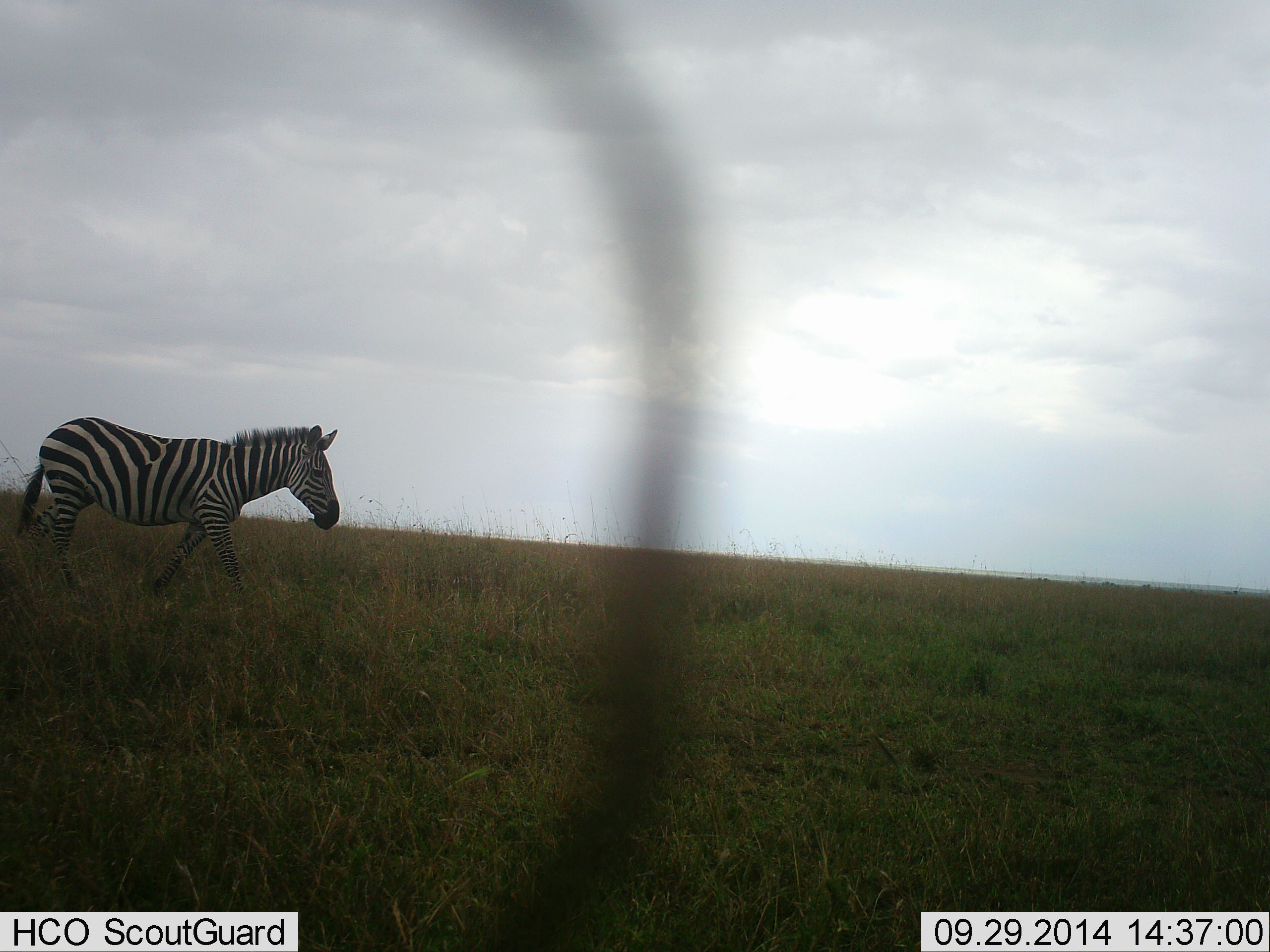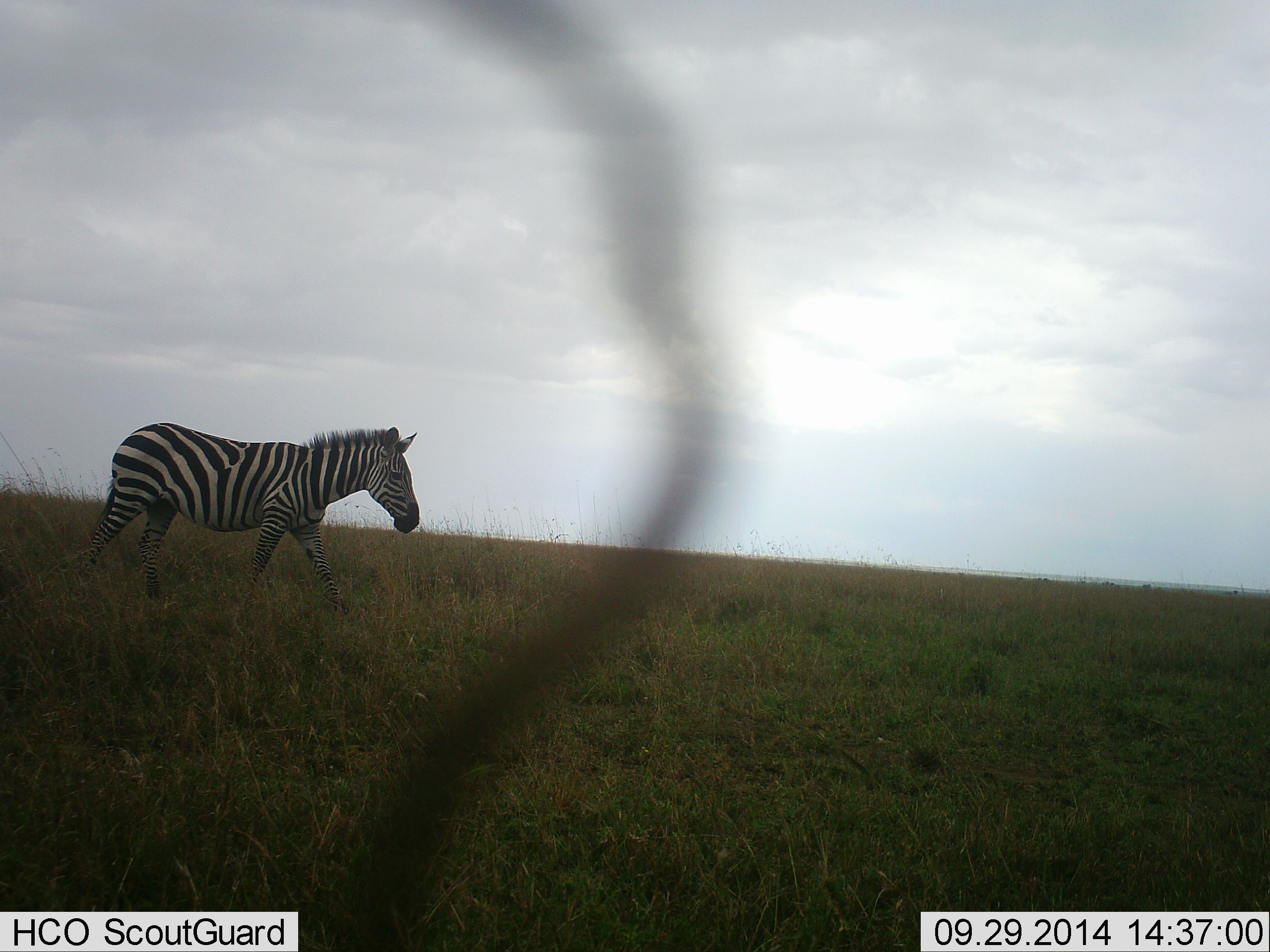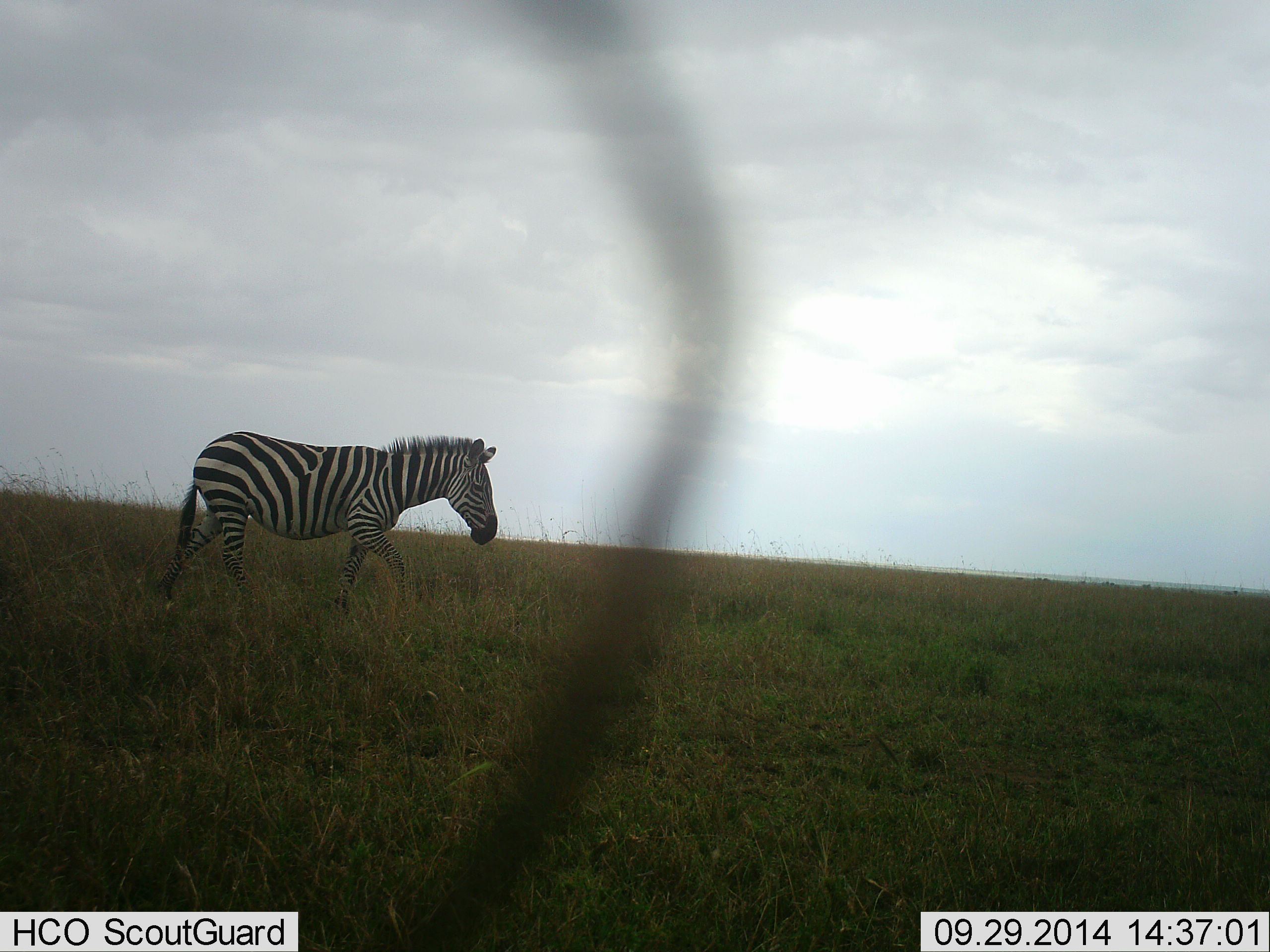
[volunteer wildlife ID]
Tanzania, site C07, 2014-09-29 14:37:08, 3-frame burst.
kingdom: Animalia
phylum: Chordata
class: Mammalia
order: Perissodactyla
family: Equidae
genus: Equus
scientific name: Equus quagga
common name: plains zebra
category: zebra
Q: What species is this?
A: Zebra (plains zebra) (Equus quagga).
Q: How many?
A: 1.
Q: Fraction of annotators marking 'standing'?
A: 10%.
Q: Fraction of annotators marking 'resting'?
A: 0%.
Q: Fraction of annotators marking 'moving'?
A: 100%.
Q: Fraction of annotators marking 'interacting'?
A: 0%.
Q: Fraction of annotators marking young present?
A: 0%.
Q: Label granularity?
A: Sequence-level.